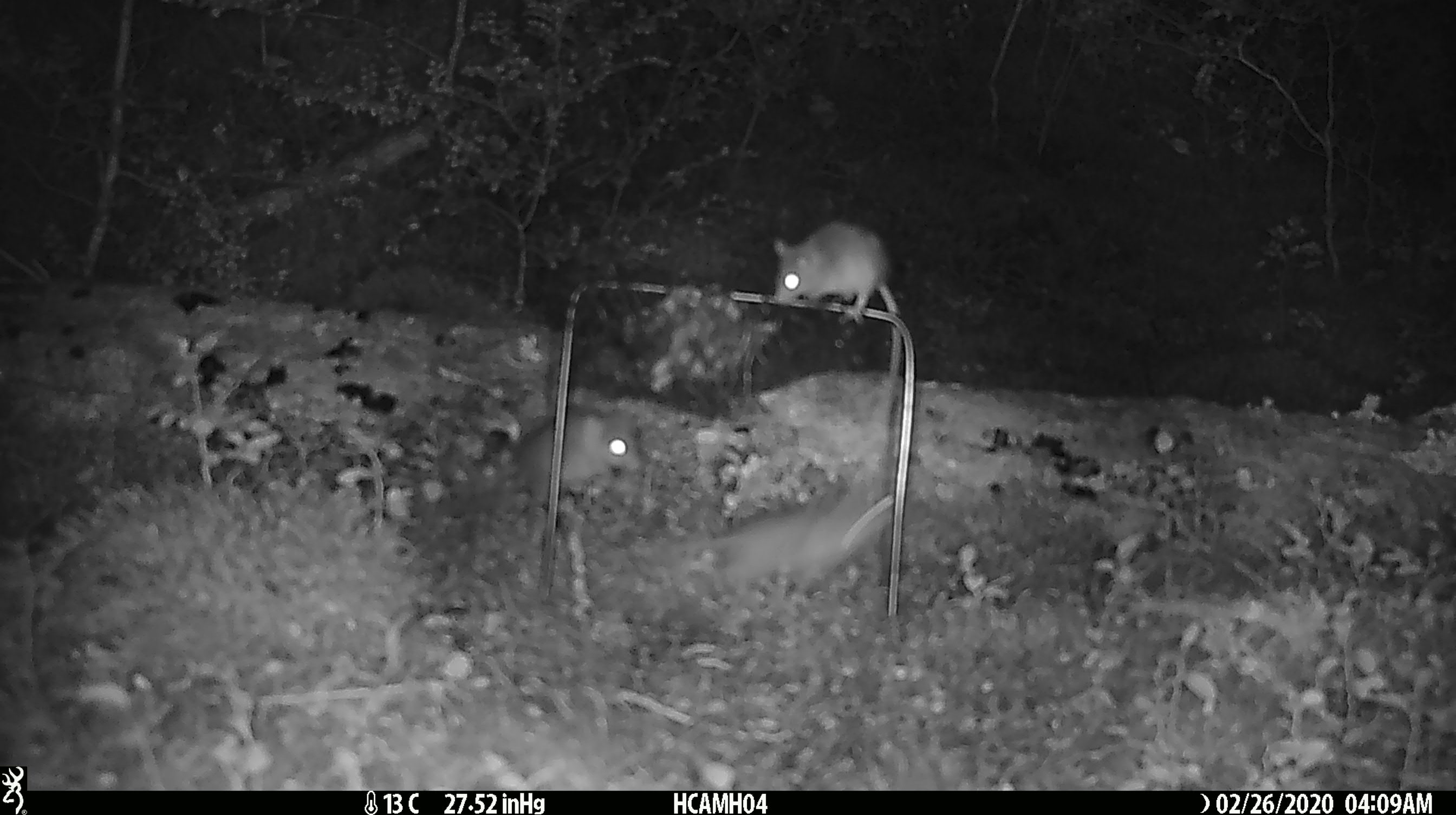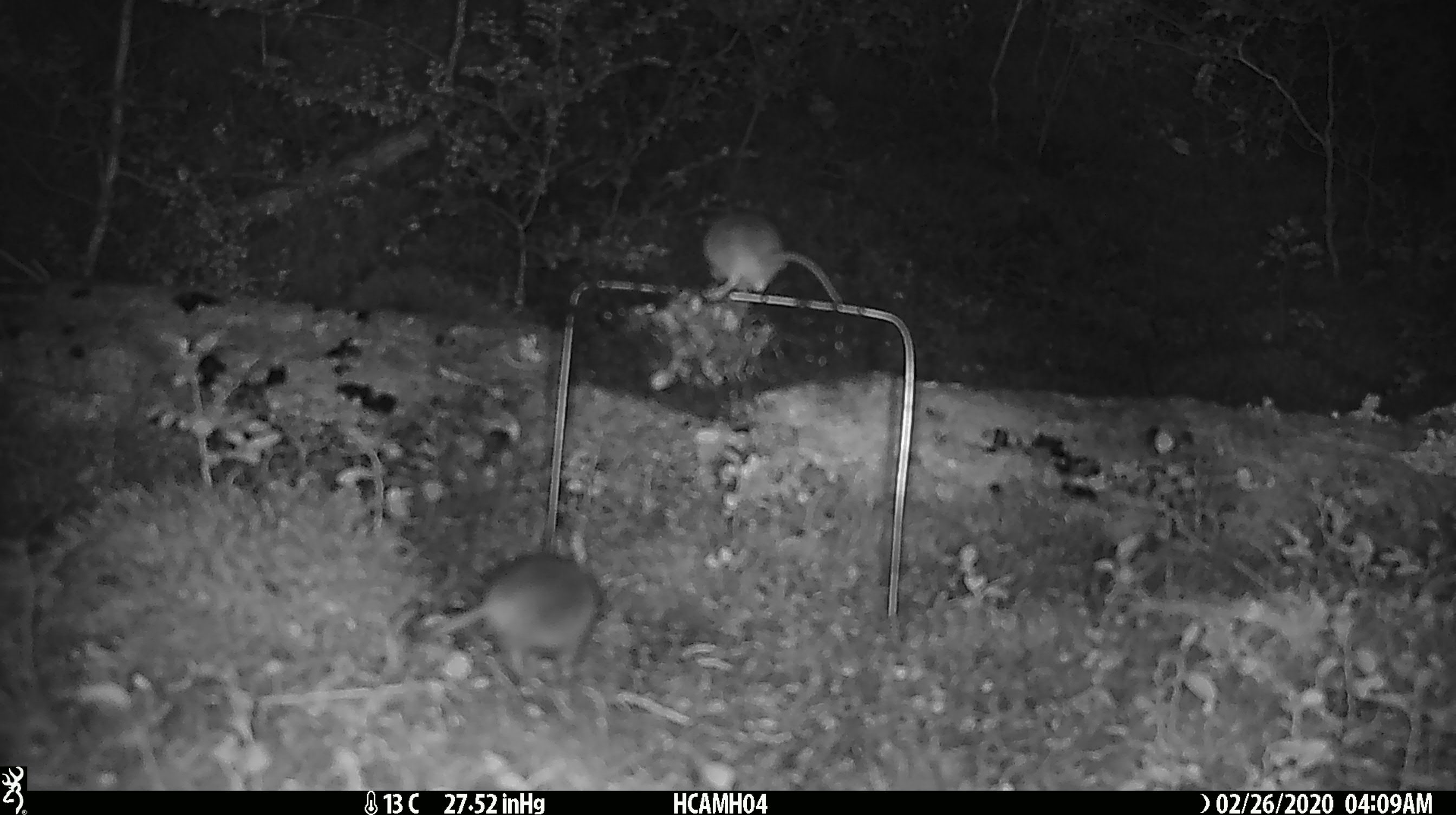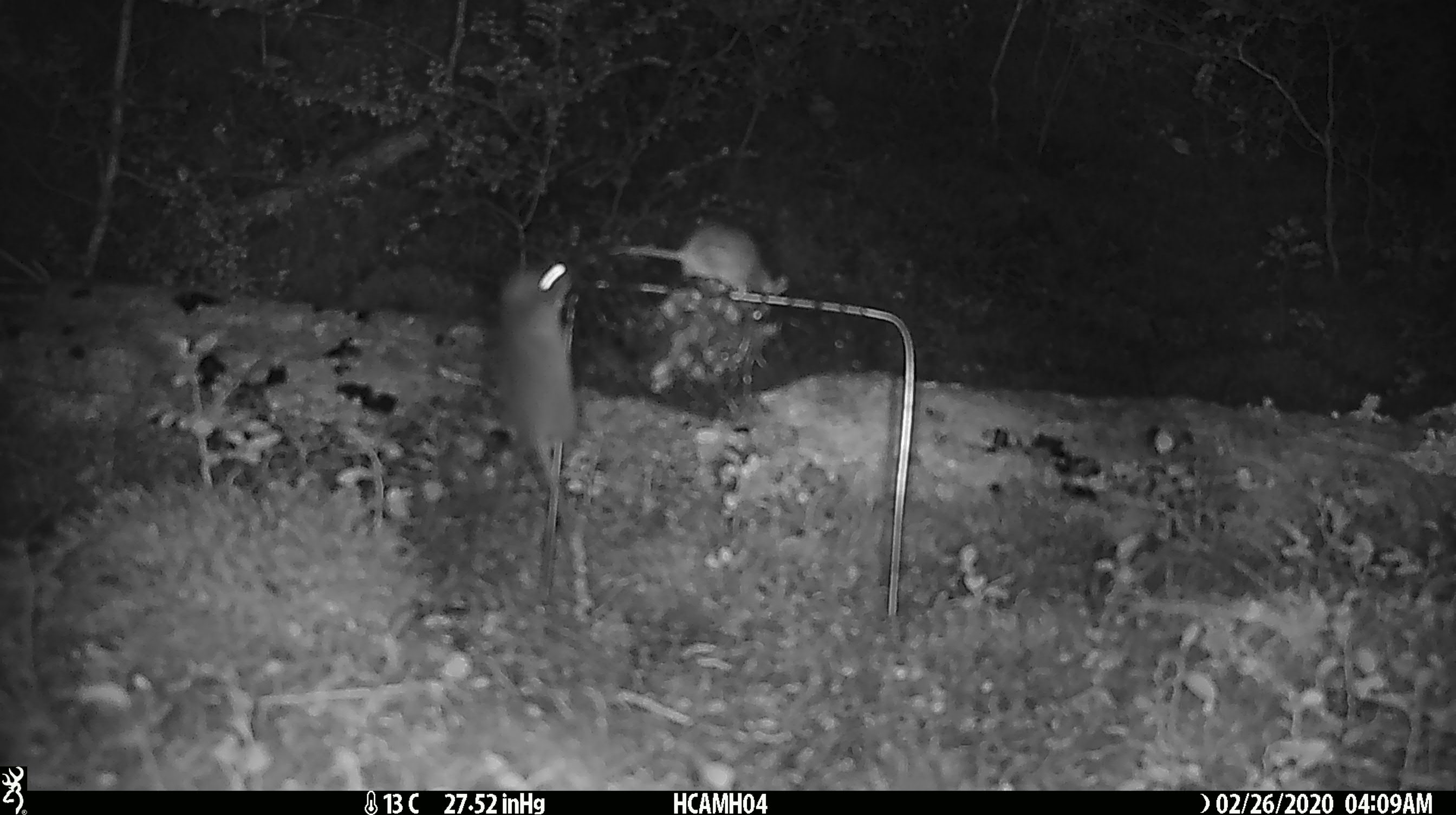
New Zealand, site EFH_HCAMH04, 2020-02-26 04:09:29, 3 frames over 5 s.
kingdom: Animalia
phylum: Chordata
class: Mammalia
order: Rodentia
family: Muridae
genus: Mus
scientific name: Mus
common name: mouse